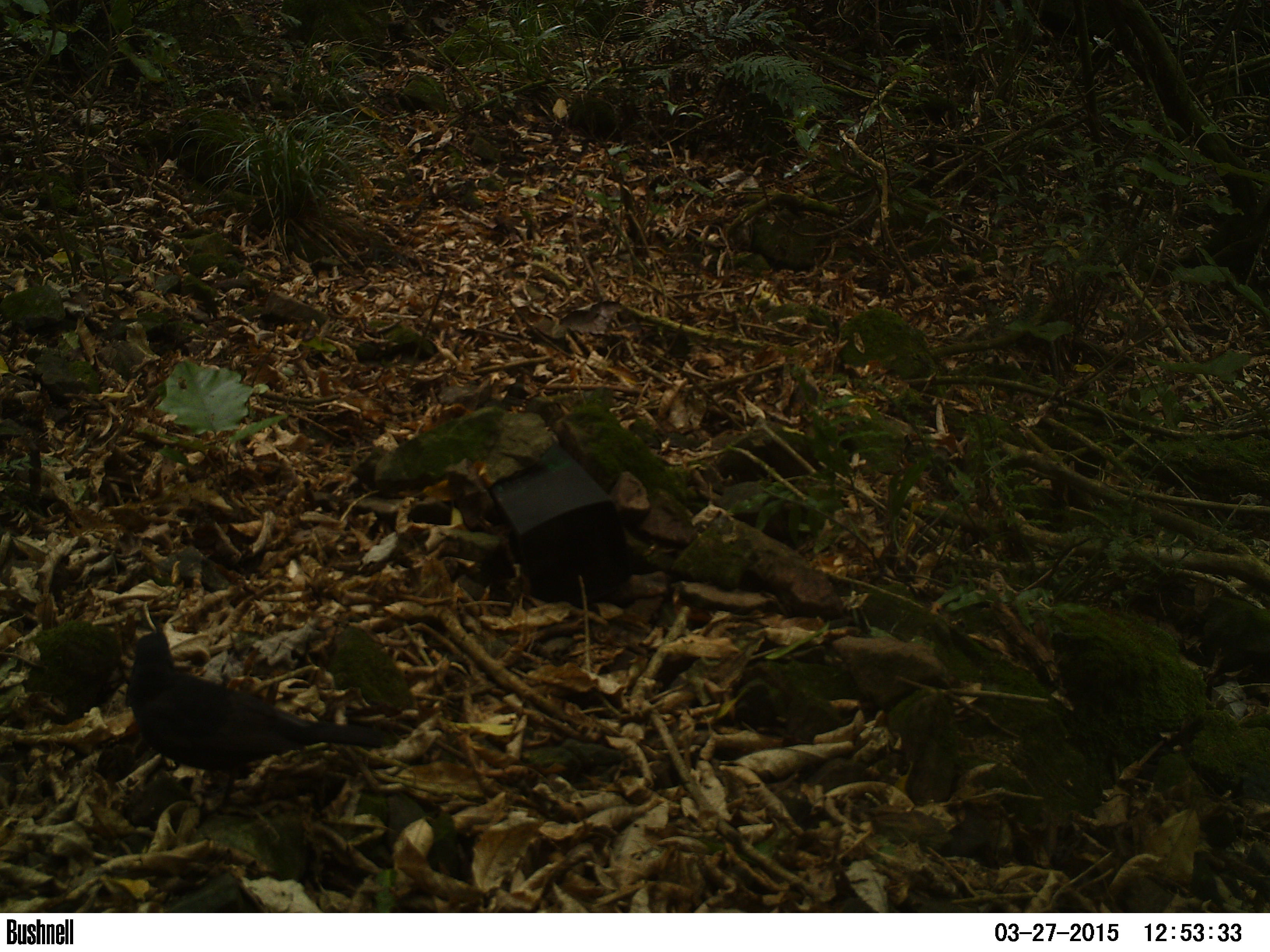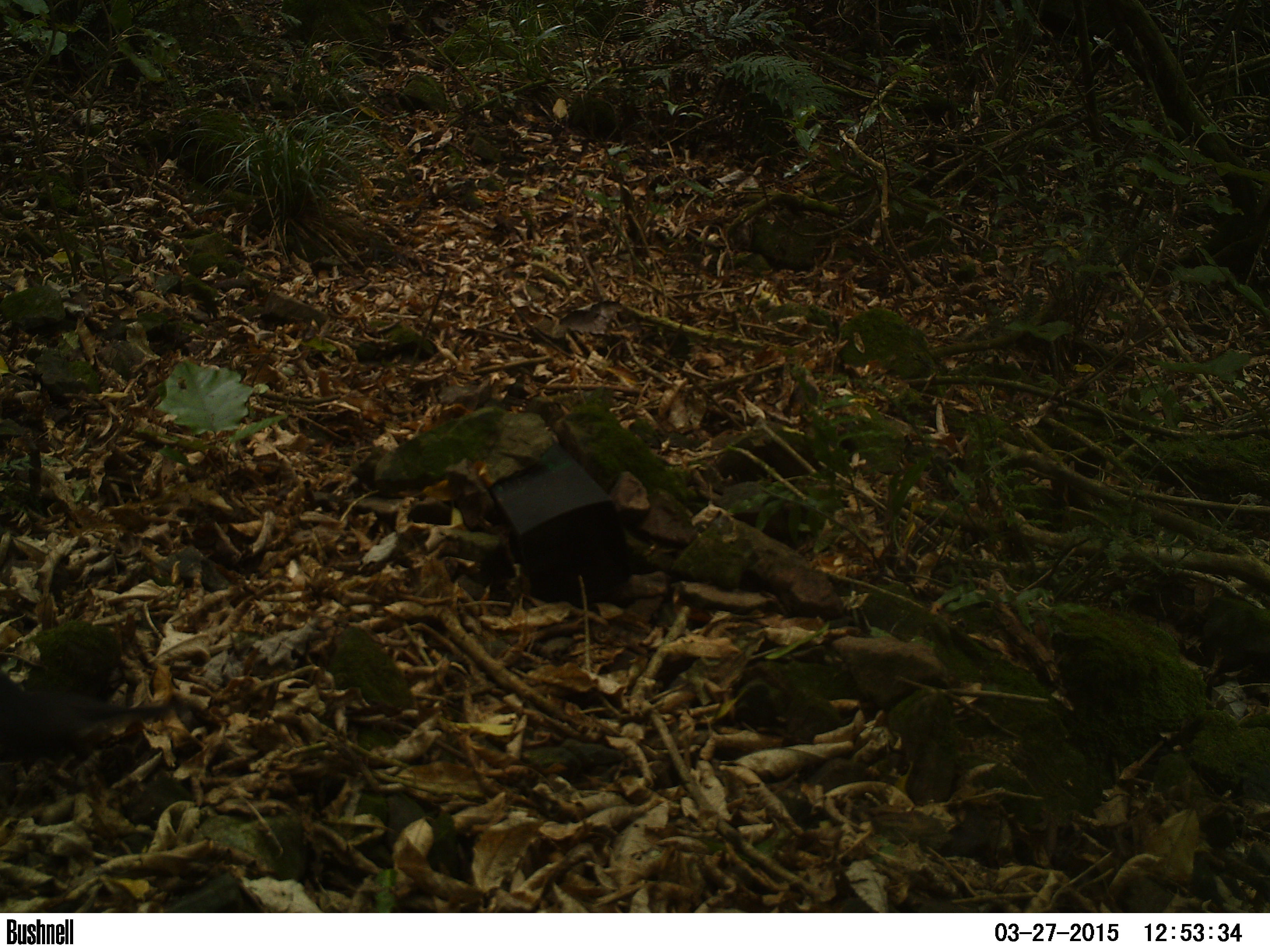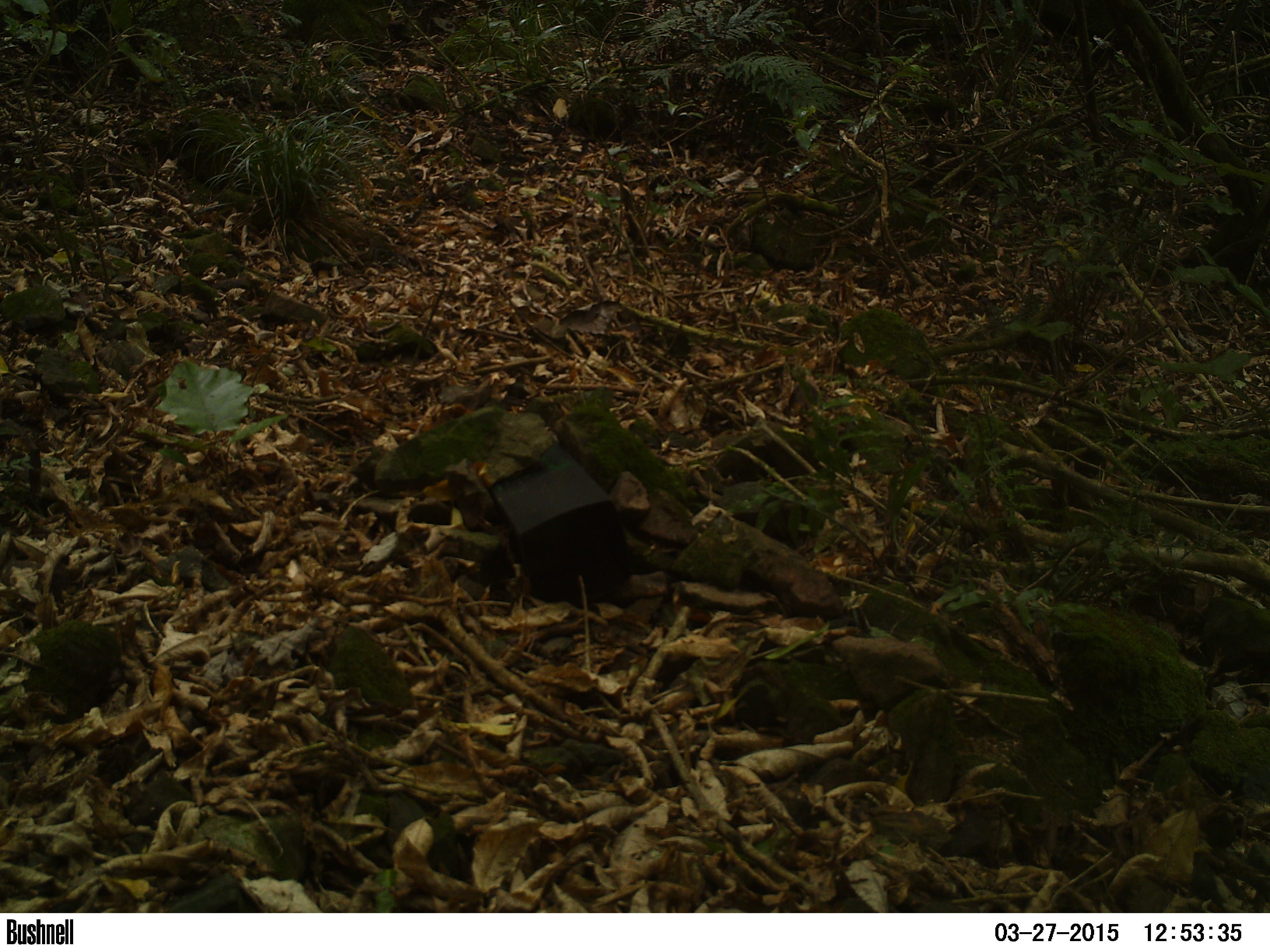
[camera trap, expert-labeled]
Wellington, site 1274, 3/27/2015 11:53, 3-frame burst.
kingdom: Animalia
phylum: Chordata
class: Aves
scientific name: Aves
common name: bird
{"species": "bird (Aves)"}